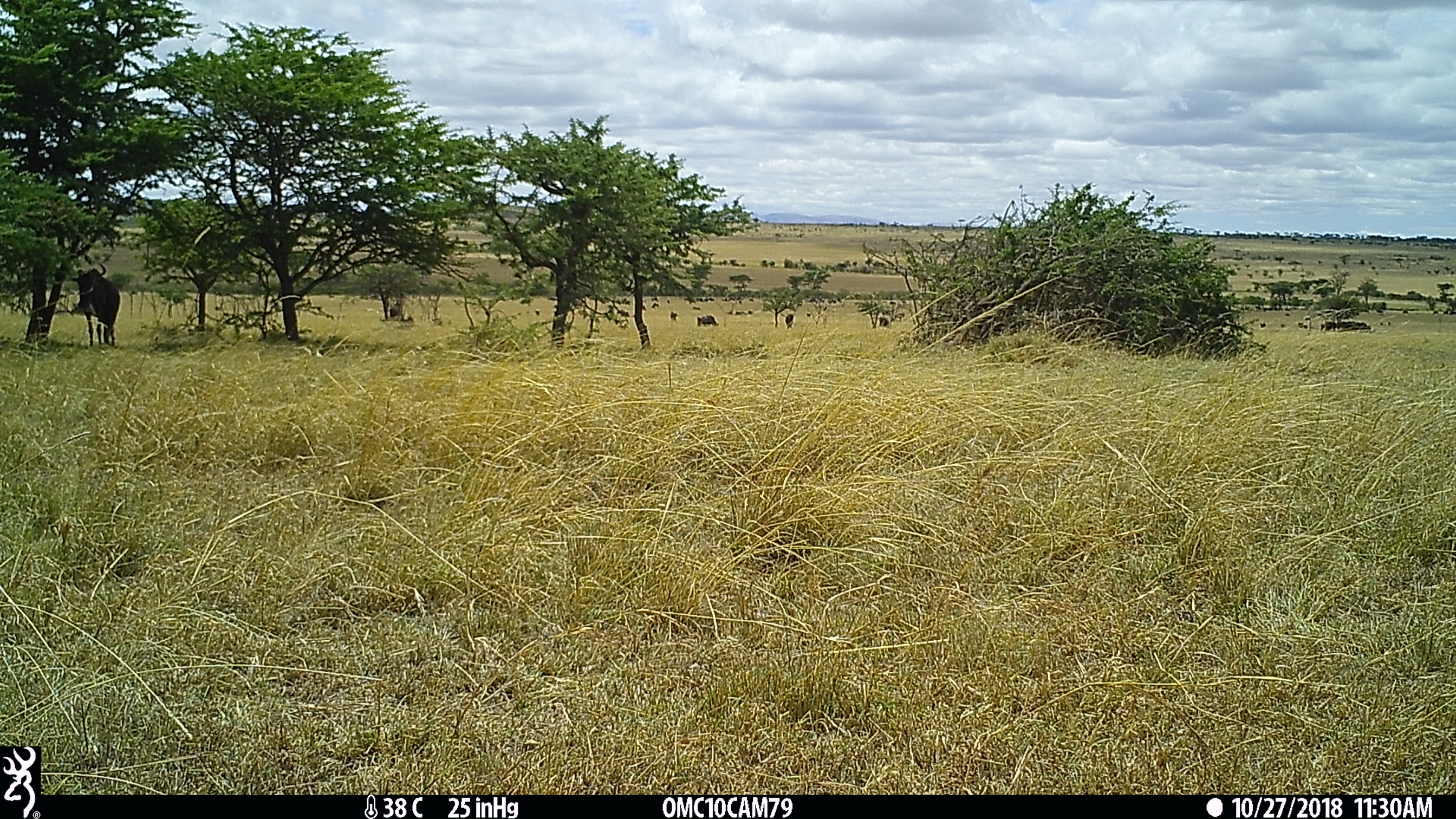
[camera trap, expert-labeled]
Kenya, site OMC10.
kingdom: Animalia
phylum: Chordata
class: Mammalia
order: Artiodactyla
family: Bovidae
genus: Connochaetes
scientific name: Connochaetes taurinus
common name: blue wildebeest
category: wildebeest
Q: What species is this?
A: Wildebeest (blue wildebeest) (Connochaetes taurinus).